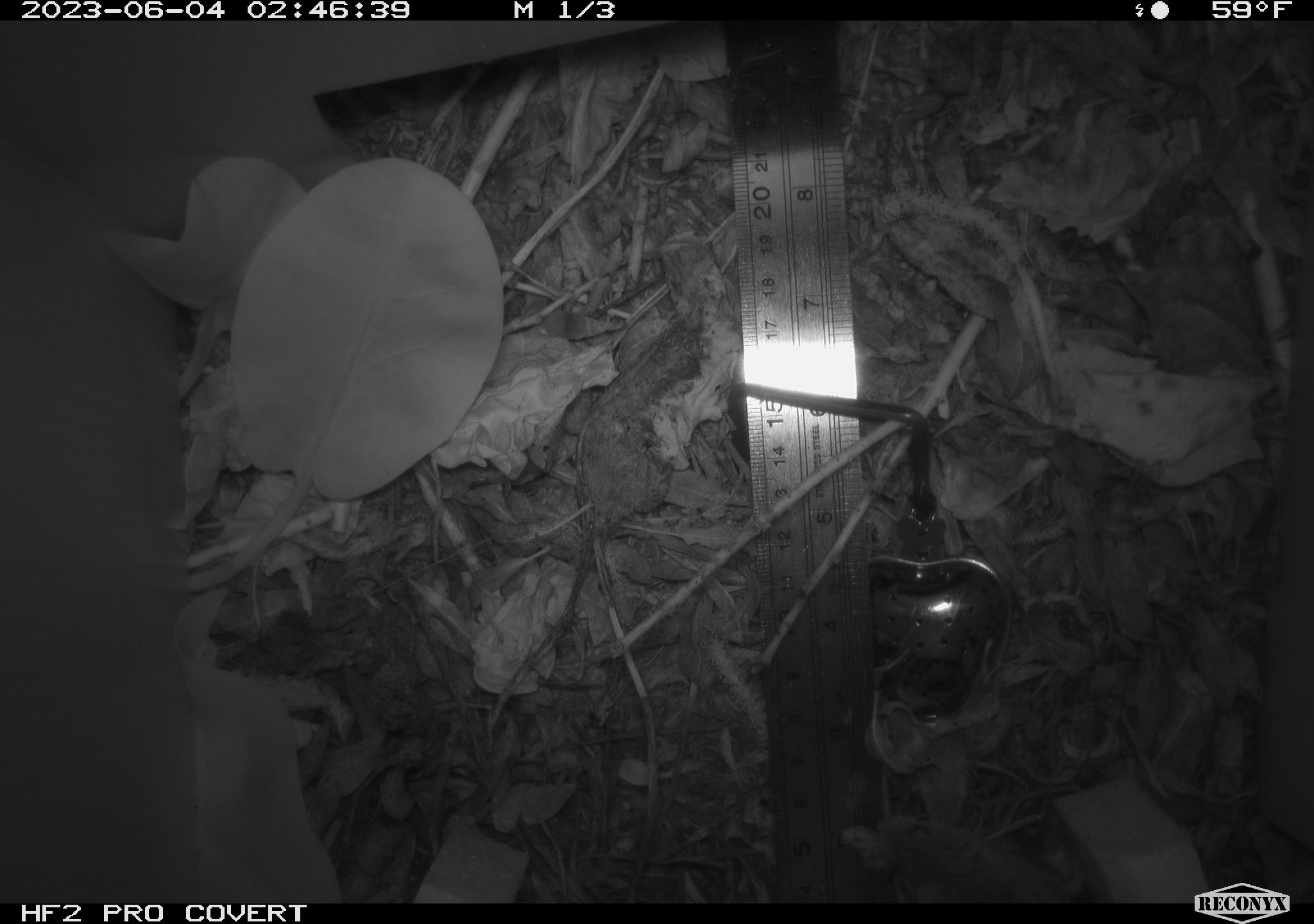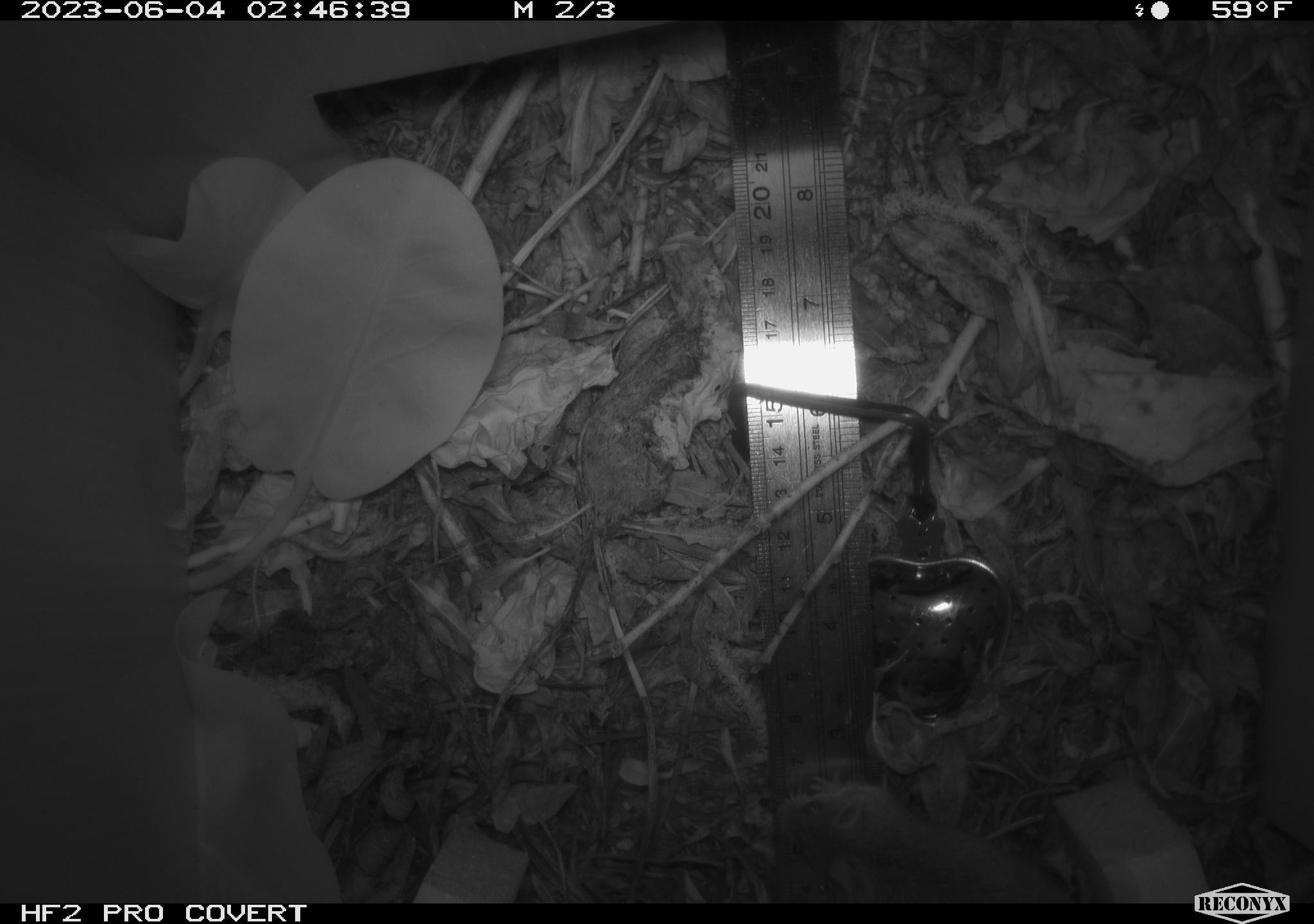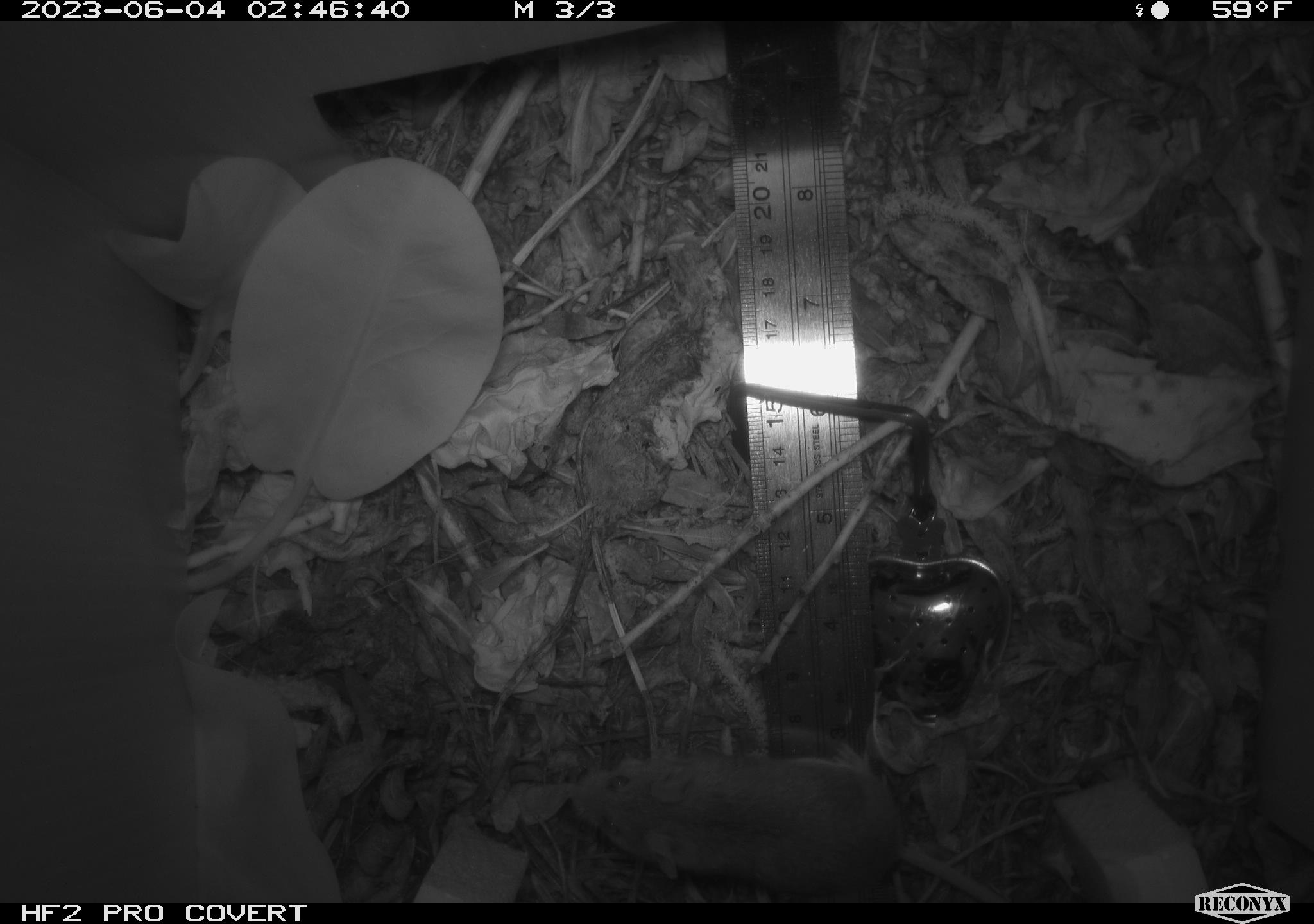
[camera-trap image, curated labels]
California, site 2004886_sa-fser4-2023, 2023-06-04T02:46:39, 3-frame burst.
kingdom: Animalia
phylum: Chordata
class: Mammalia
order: Rodentia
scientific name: Rodentia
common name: mouse species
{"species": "mouse species (Rodentia)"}